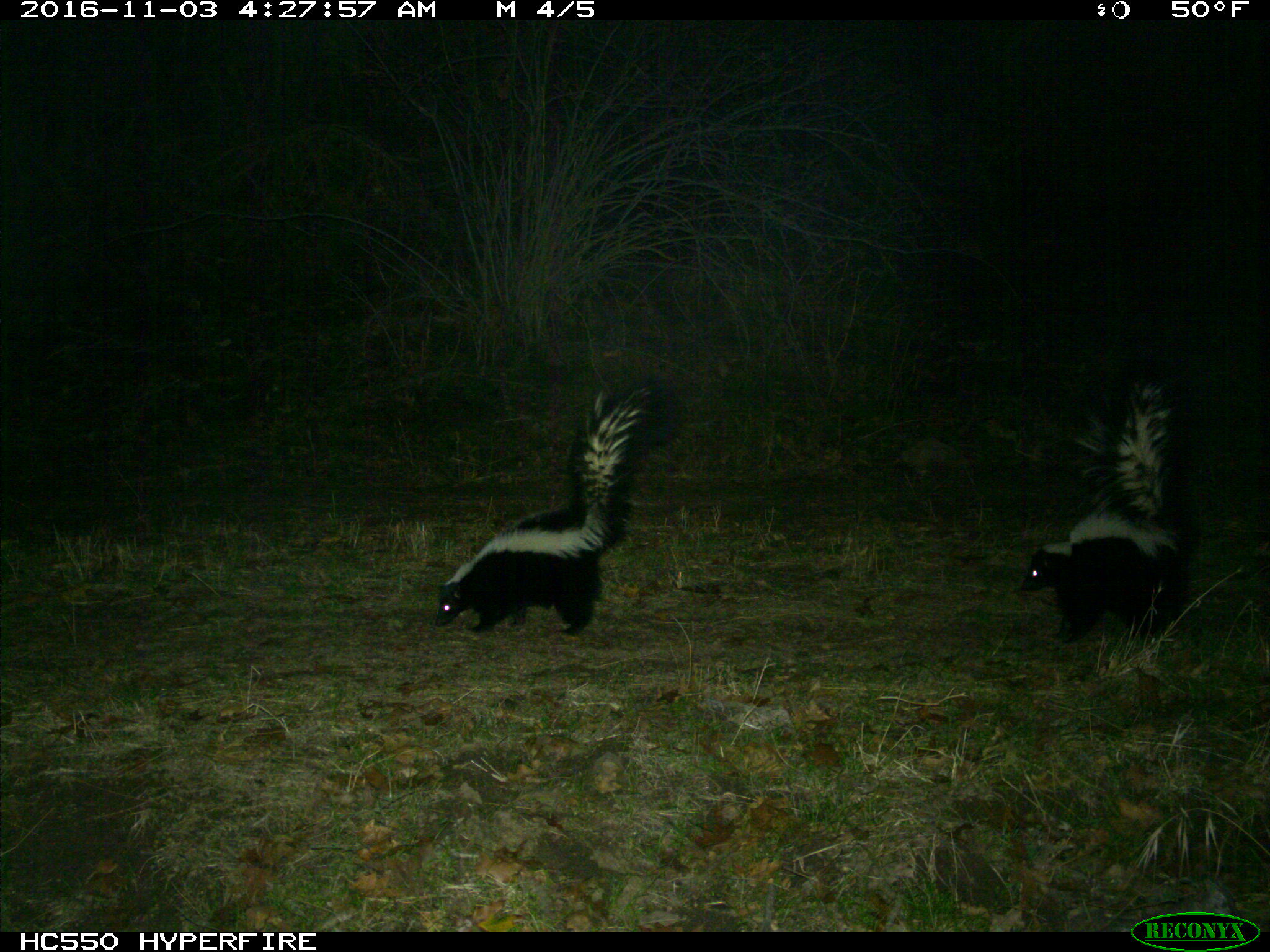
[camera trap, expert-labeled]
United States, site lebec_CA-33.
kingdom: Animalia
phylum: Chordata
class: Mammalia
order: Carnivora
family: Mephitidae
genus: Mephitis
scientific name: Mephitis mephitis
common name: striped skunk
Mephitis mephitis (striped skunk).